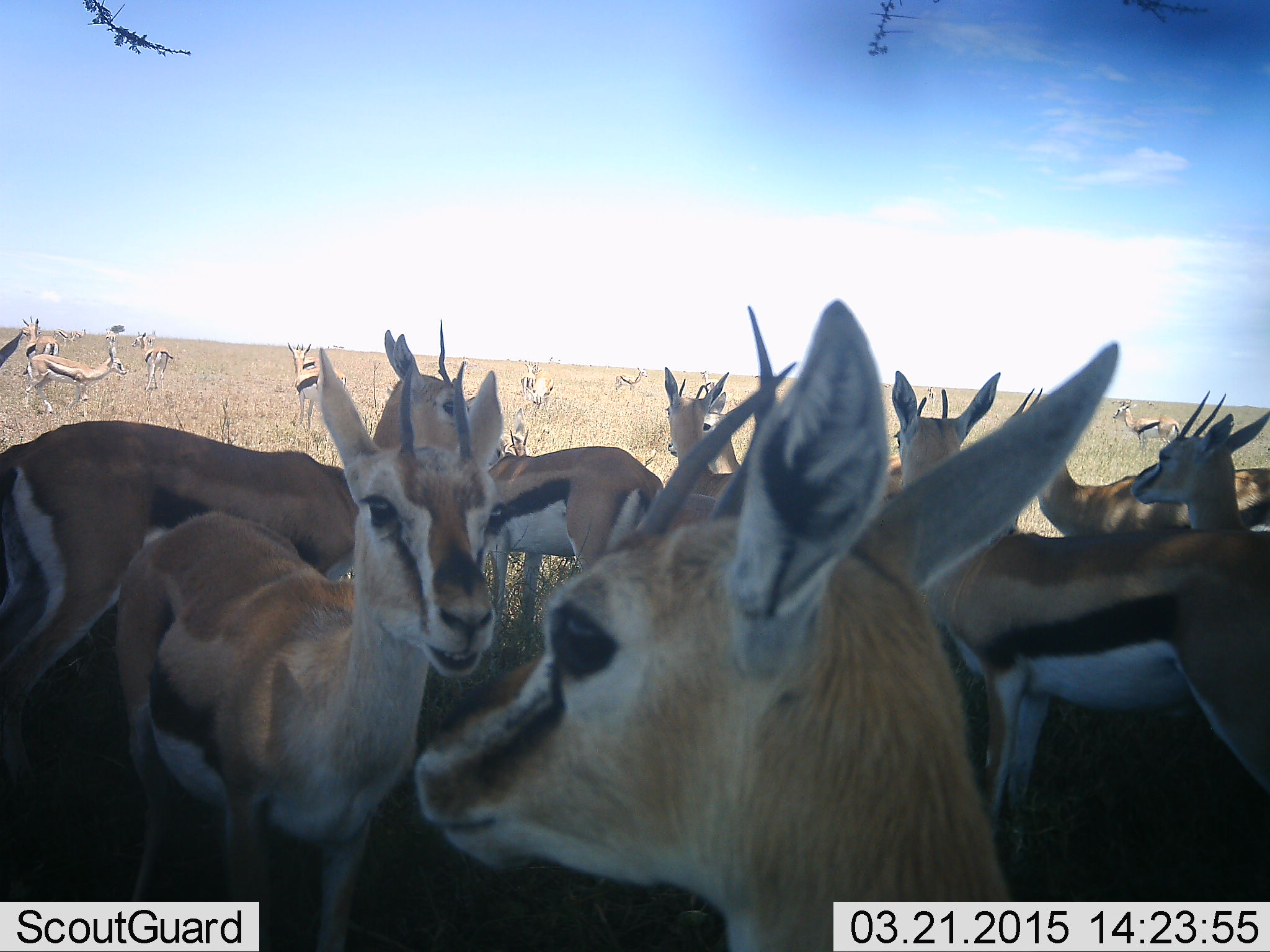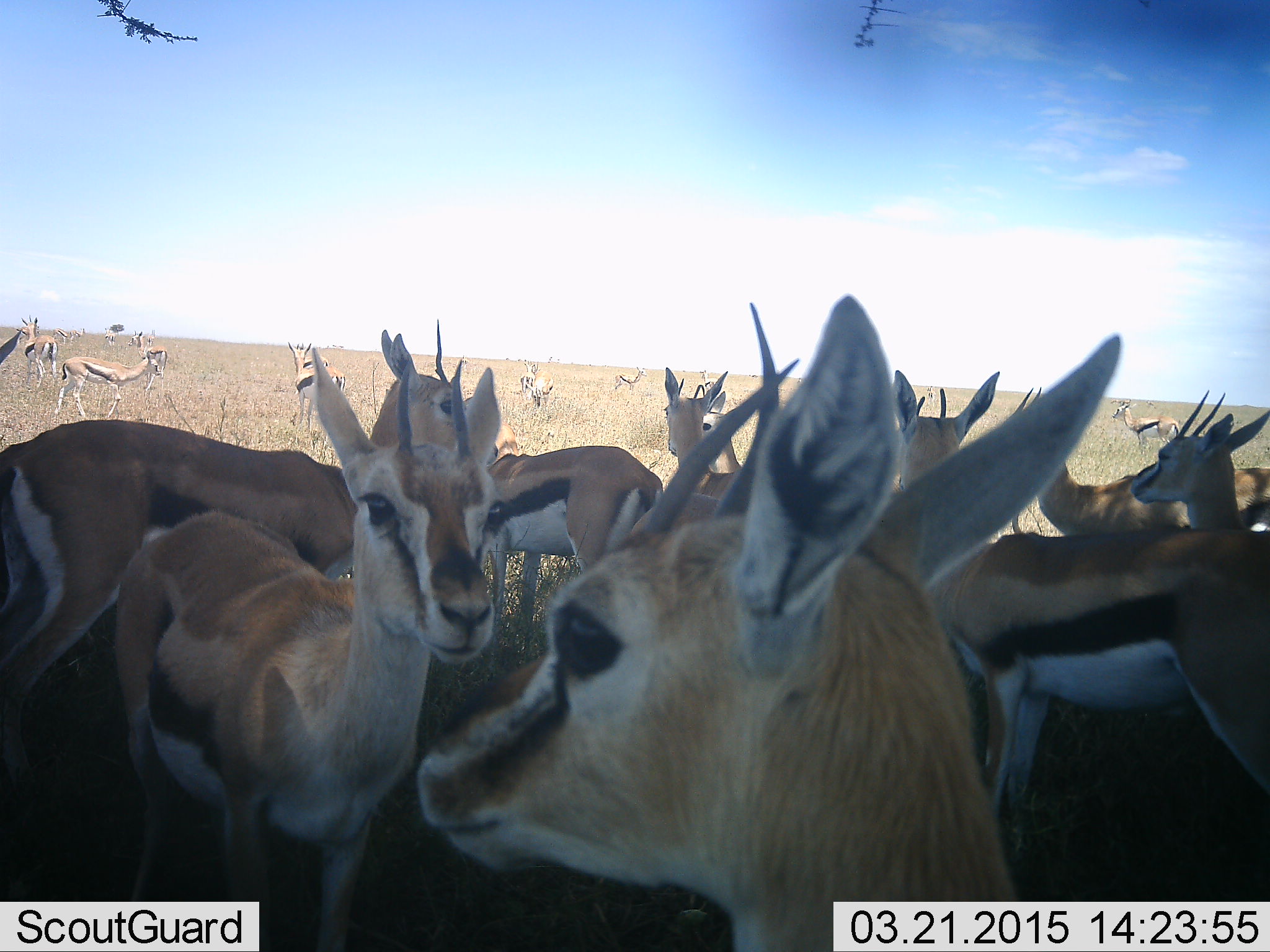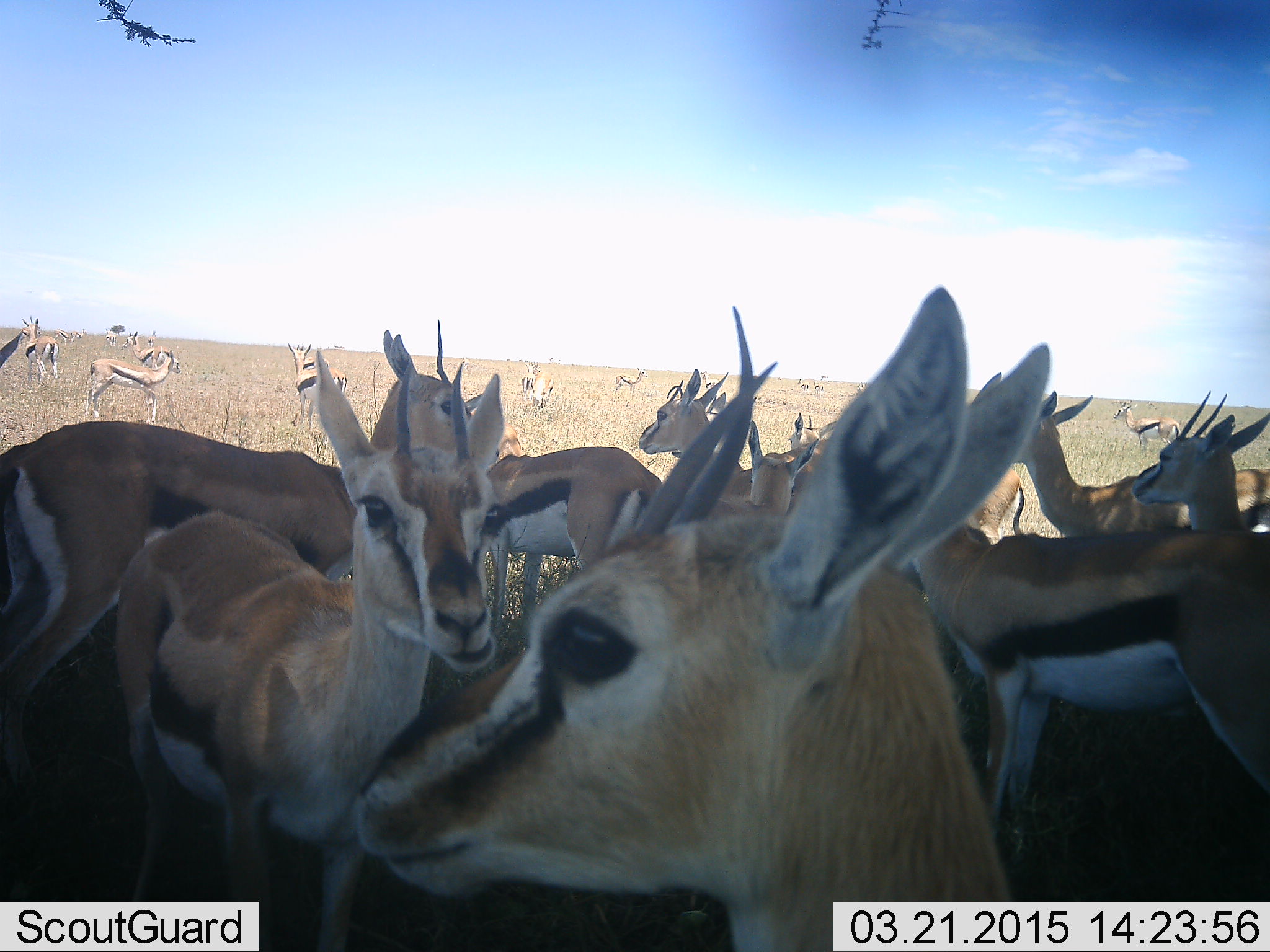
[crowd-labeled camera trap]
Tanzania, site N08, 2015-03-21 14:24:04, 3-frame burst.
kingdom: Animalia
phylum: Chordata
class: Mammalia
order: Artiodactyla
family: Bovidae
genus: Eudorcas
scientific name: Eudorcas thomsonii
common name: thomson's gazelle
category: gazellethomsons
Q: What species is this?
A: Gazellethomsons (thomson's gazelle) (Eudorcas thomsonii).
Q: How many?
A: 11-50.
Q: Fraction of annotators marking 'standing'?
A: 100%.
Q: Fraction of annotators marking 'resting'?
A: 10%.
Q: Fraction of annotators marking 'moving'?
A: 50%.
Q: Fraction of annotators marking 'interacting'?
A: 10%.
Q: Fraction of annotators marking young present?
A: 10%.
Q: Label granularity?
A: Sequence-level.